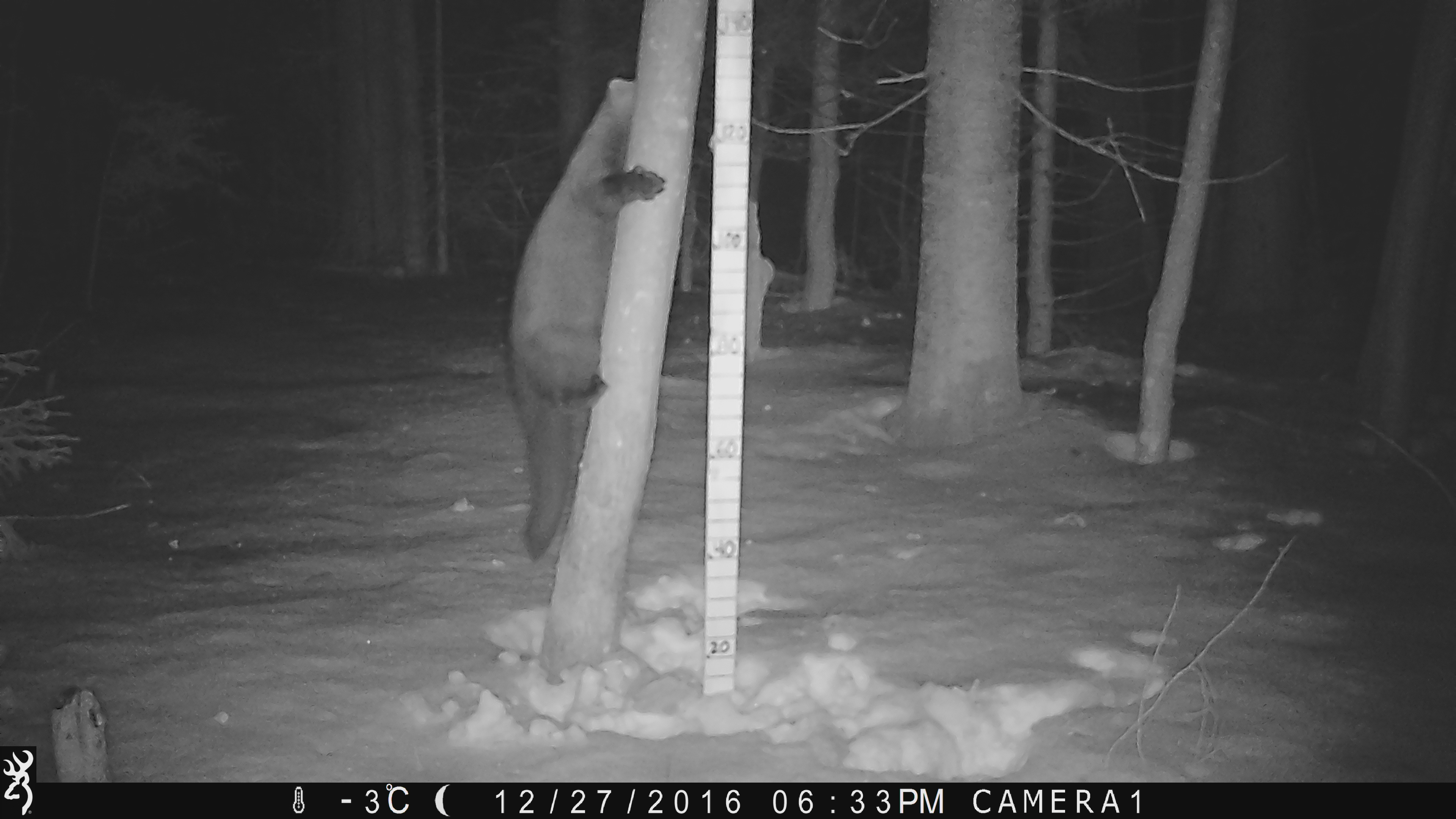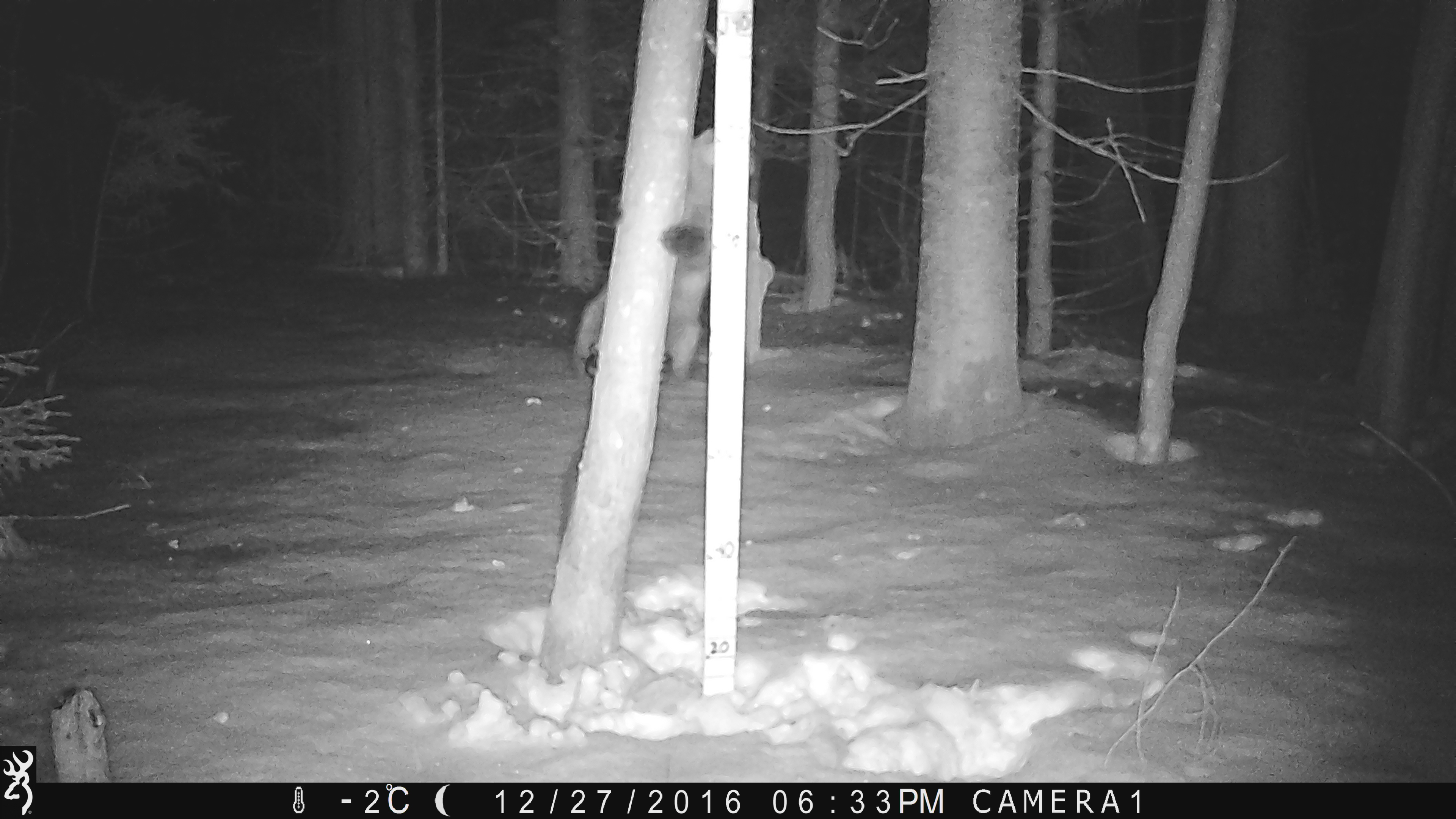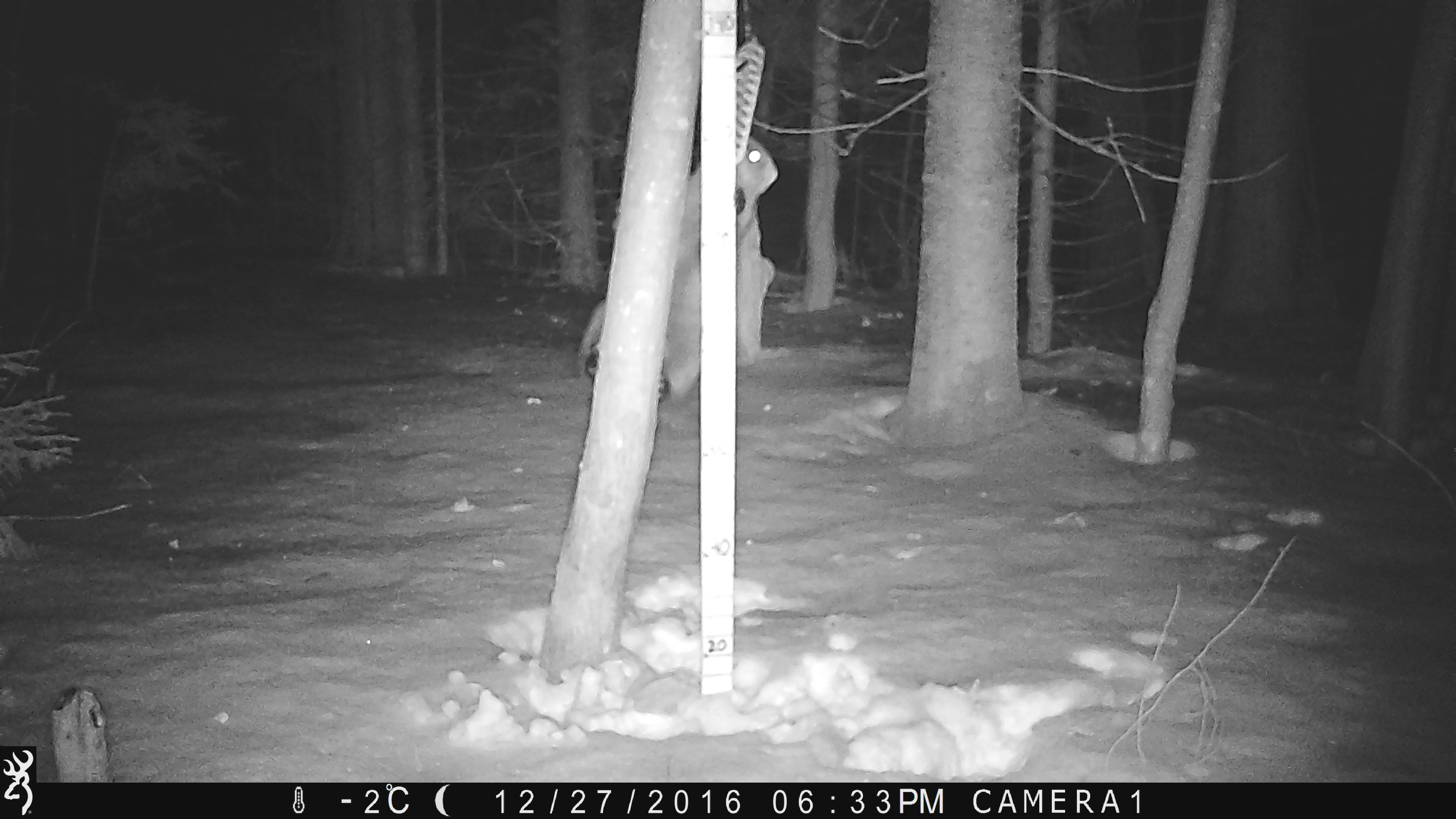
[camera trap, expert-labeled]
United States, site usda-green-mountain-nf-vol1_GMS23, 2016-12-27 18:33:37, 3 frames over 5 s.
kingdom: Animalia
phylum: Chordata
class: Mammalia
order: Carnivora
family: Mustelidae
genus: Pekania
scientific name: Pekania pennanti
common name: fisher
Fisher (Pekania pennanti).